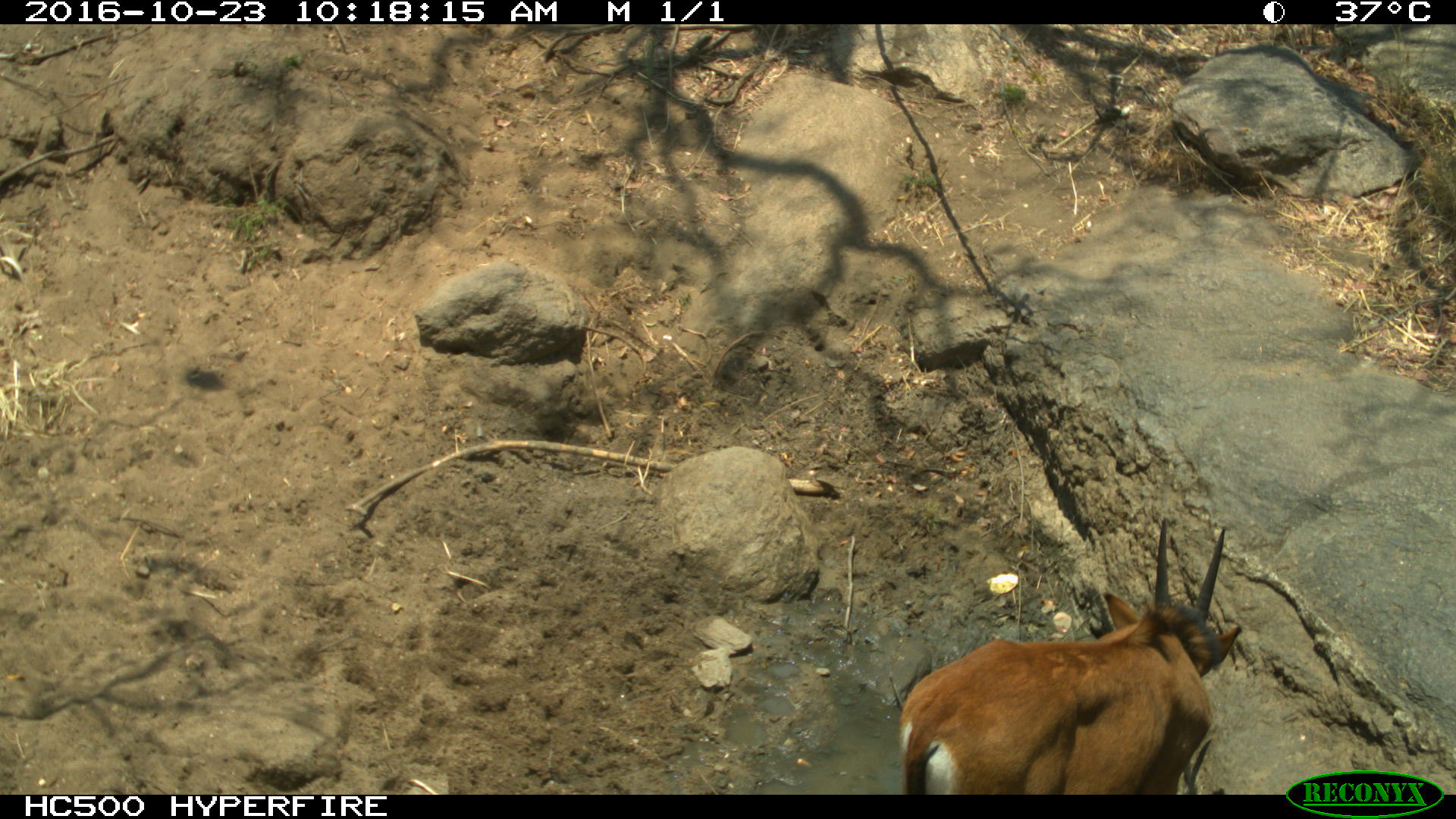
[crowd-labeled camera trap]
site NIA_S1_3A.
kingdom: Animalia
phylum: Chordata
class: Mammalia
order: Artiodactyla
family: Bovidae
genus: Hippotragus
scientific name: Hippotragus niger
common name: sable antelope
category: sable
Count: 1.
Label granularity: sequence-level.